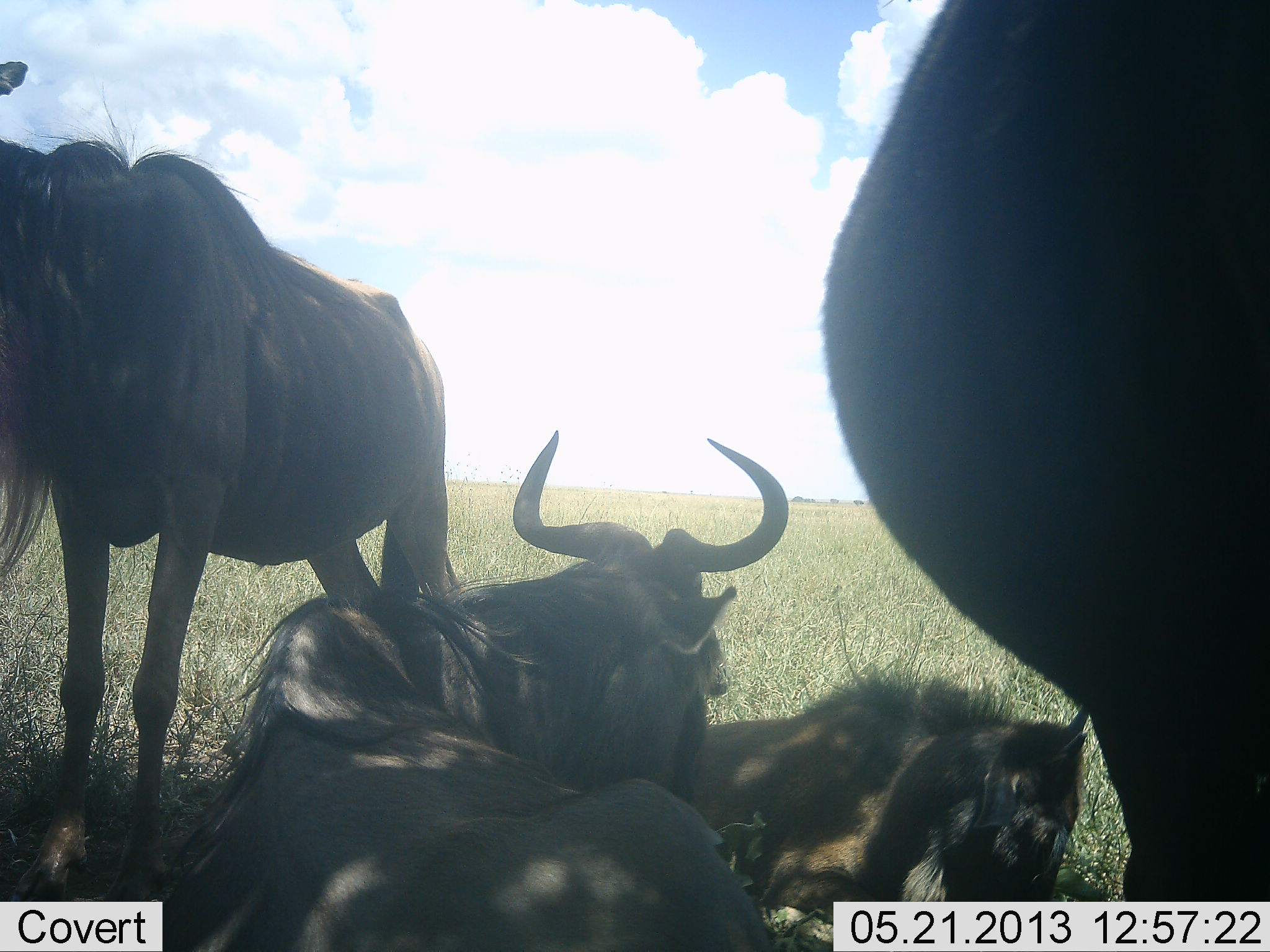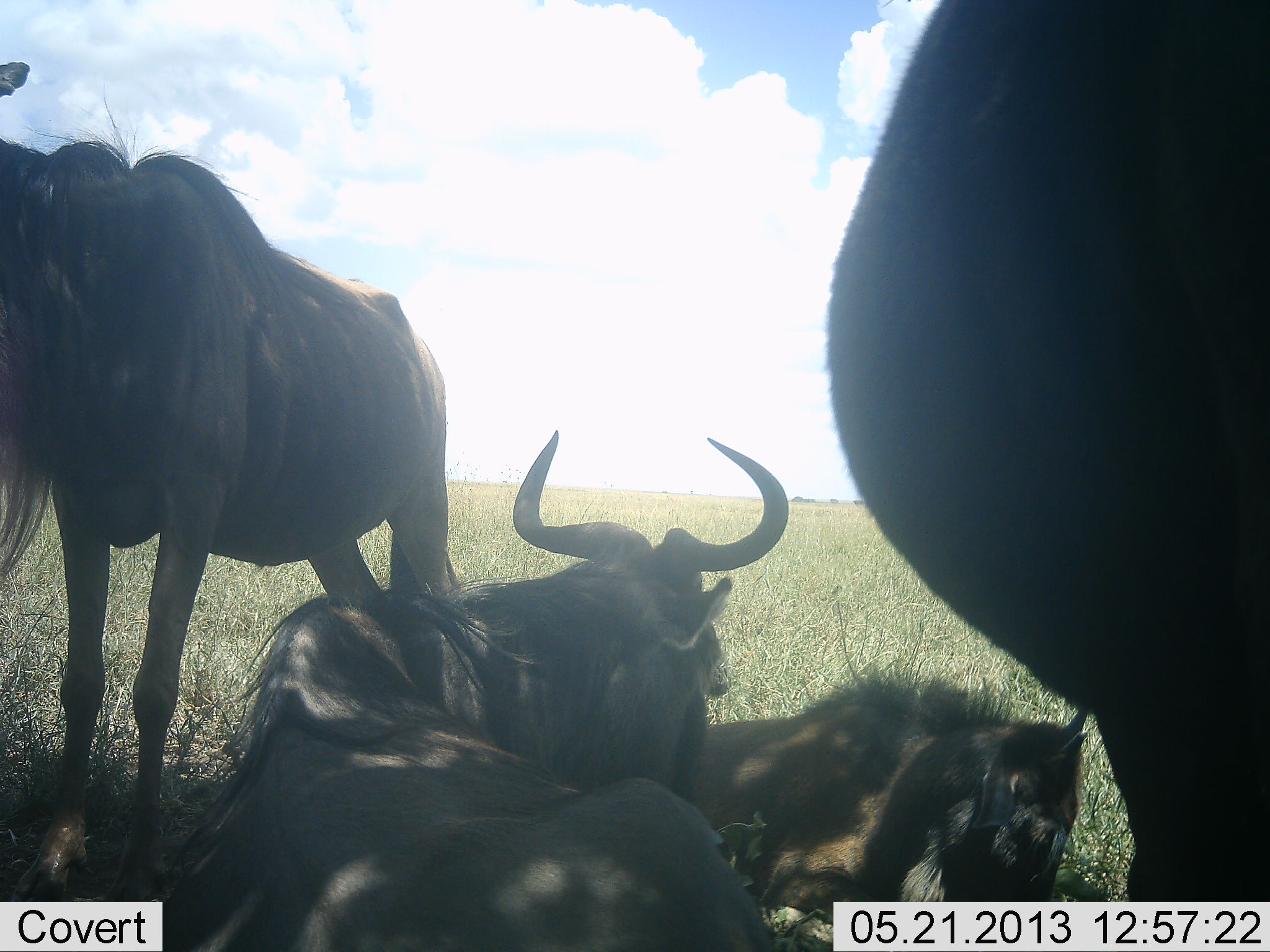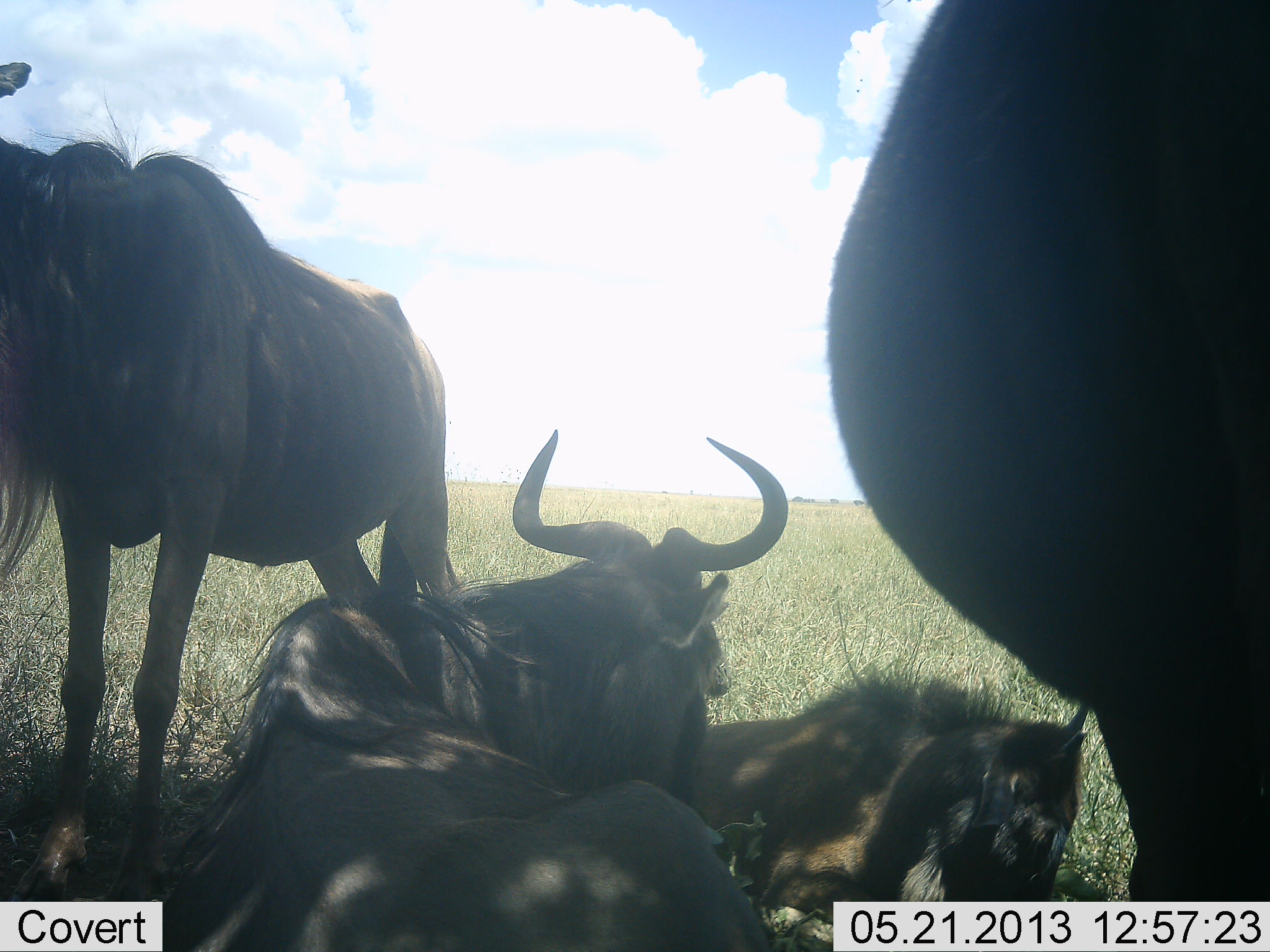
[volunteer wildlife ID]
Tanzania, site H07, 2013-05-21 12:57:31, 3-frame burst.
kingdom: Animalia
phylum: Chordata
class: Mammalia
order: Artiodactyla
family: Bovidae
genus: Connochaetes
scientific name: Connochaetes taurinus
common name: blue wildebeest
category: wildebeest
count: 4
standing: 67%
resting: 90%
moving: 0%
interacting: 10%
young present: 24%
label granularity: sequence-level